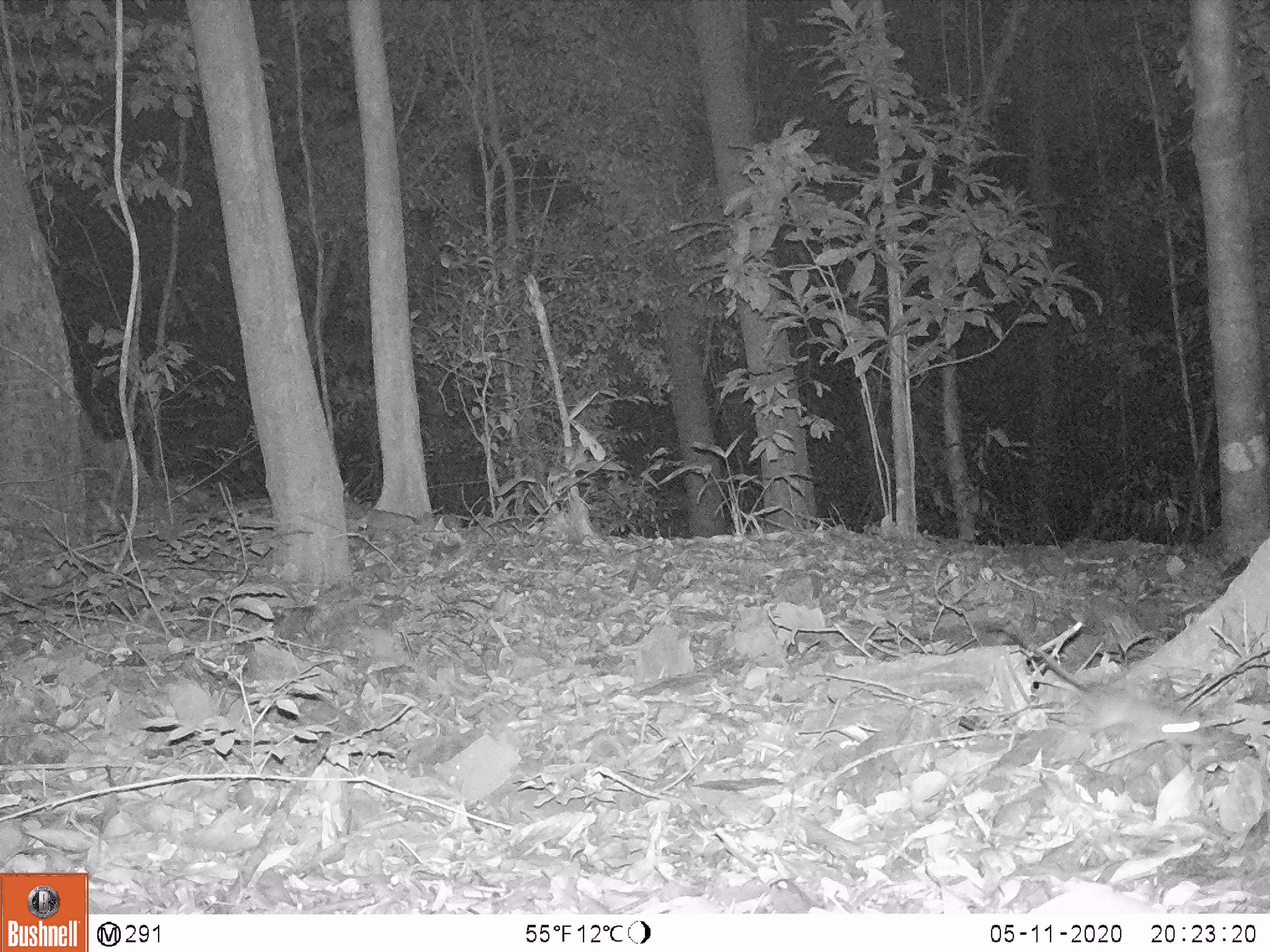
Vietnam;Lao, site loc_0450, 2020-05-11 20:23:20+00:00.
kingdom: Animalia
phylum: Chordata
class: Mammalia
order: Rodentia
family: Muridae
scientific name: Muridae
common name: old-world mice and rats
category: unidentified murid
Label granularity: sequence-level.